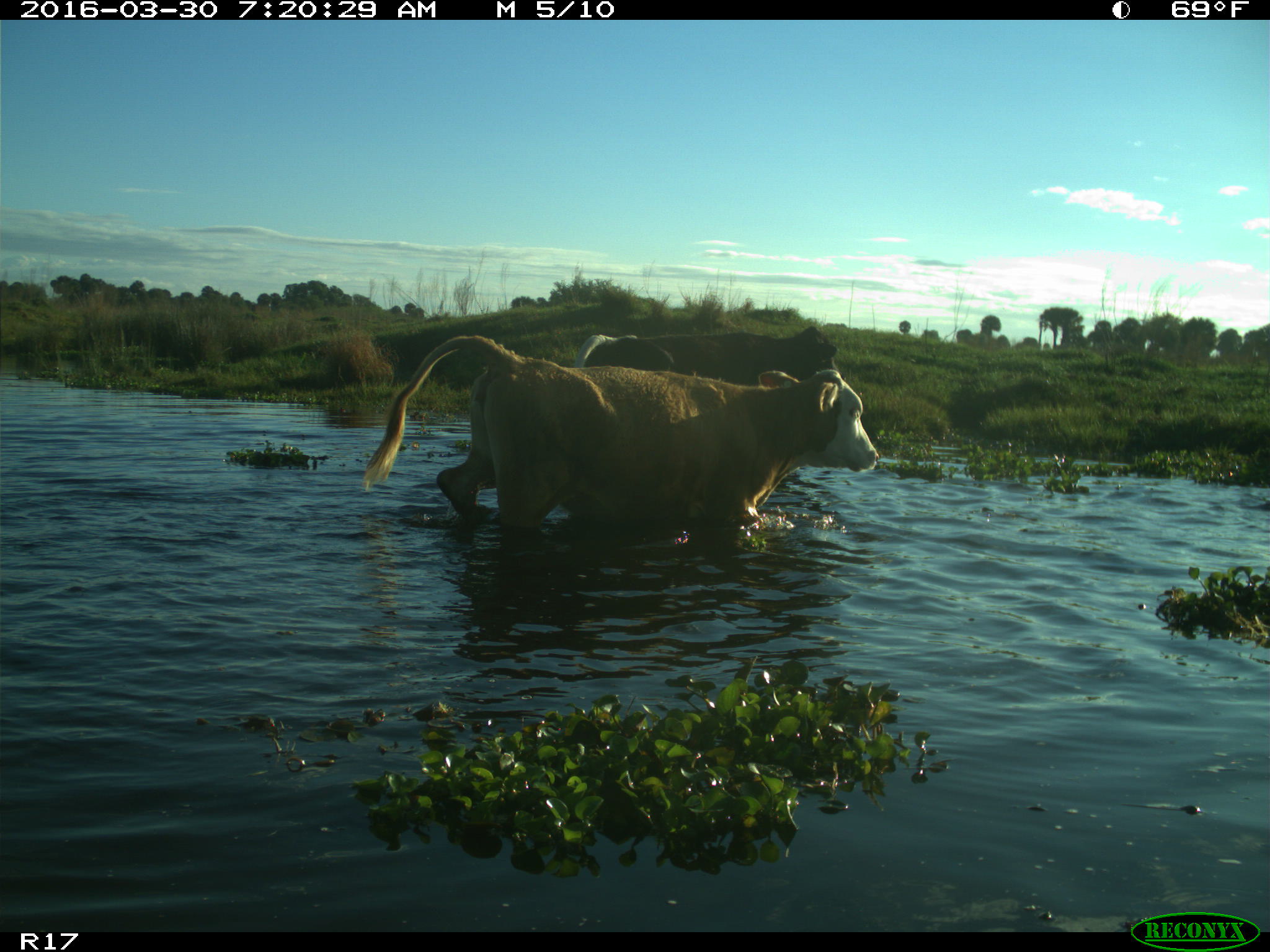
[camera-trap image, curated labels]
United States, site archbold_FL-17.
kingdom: Animalia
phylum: Chordata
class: Mammalia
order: Artiodactyla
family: Bovidae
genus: Bos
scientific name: Bos taurus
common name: domestic cow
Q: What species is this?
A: Bos taurus (domestic cow).